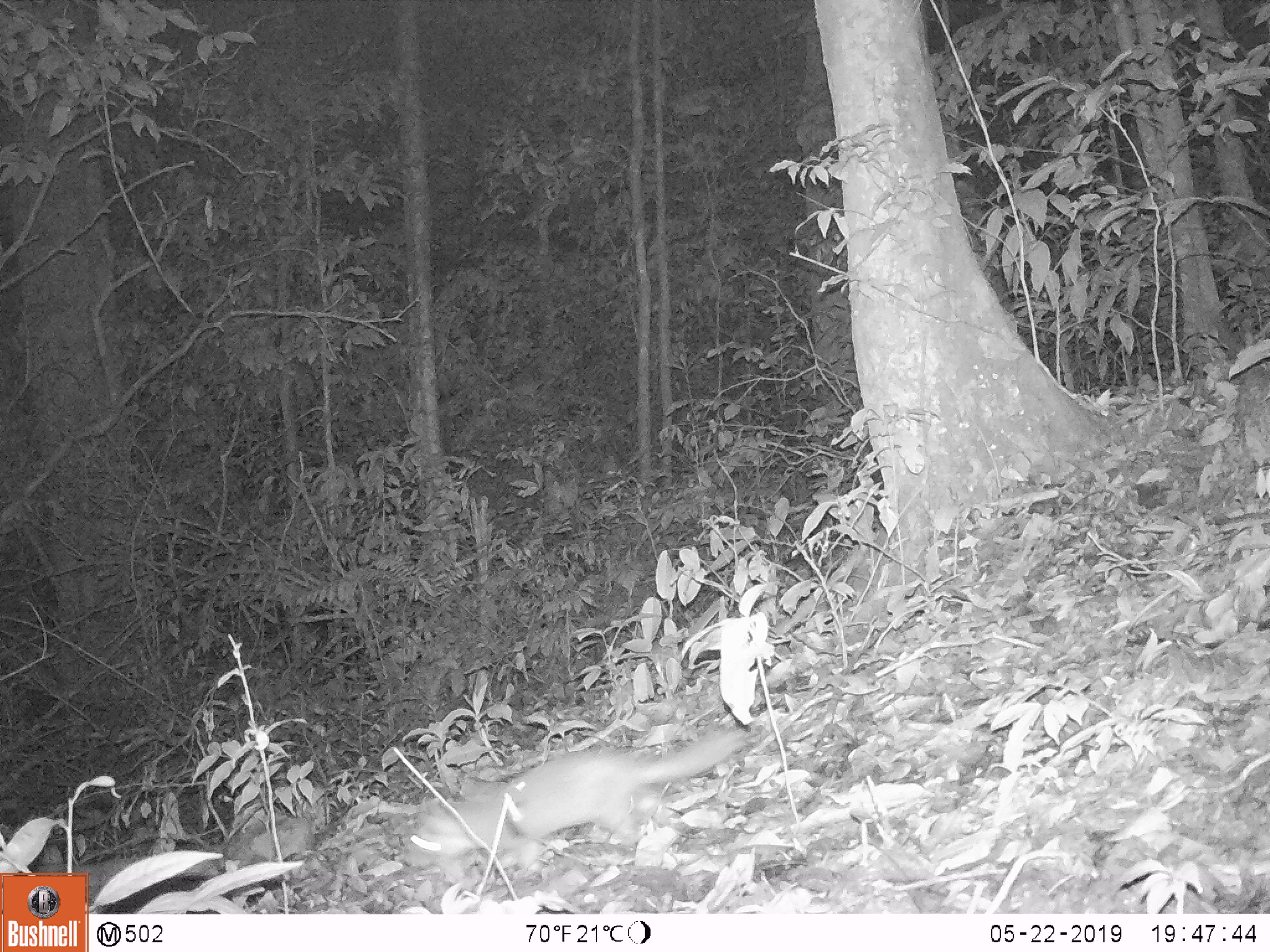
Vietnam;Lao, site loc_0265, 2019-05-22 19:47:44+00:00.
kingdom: Animalia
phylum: Chordata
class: Mammalia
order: Carnivora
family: Mustelidae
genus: Melogale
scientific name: Melogale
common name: ferret badger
Ferret badger (Melogale). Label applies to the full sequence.